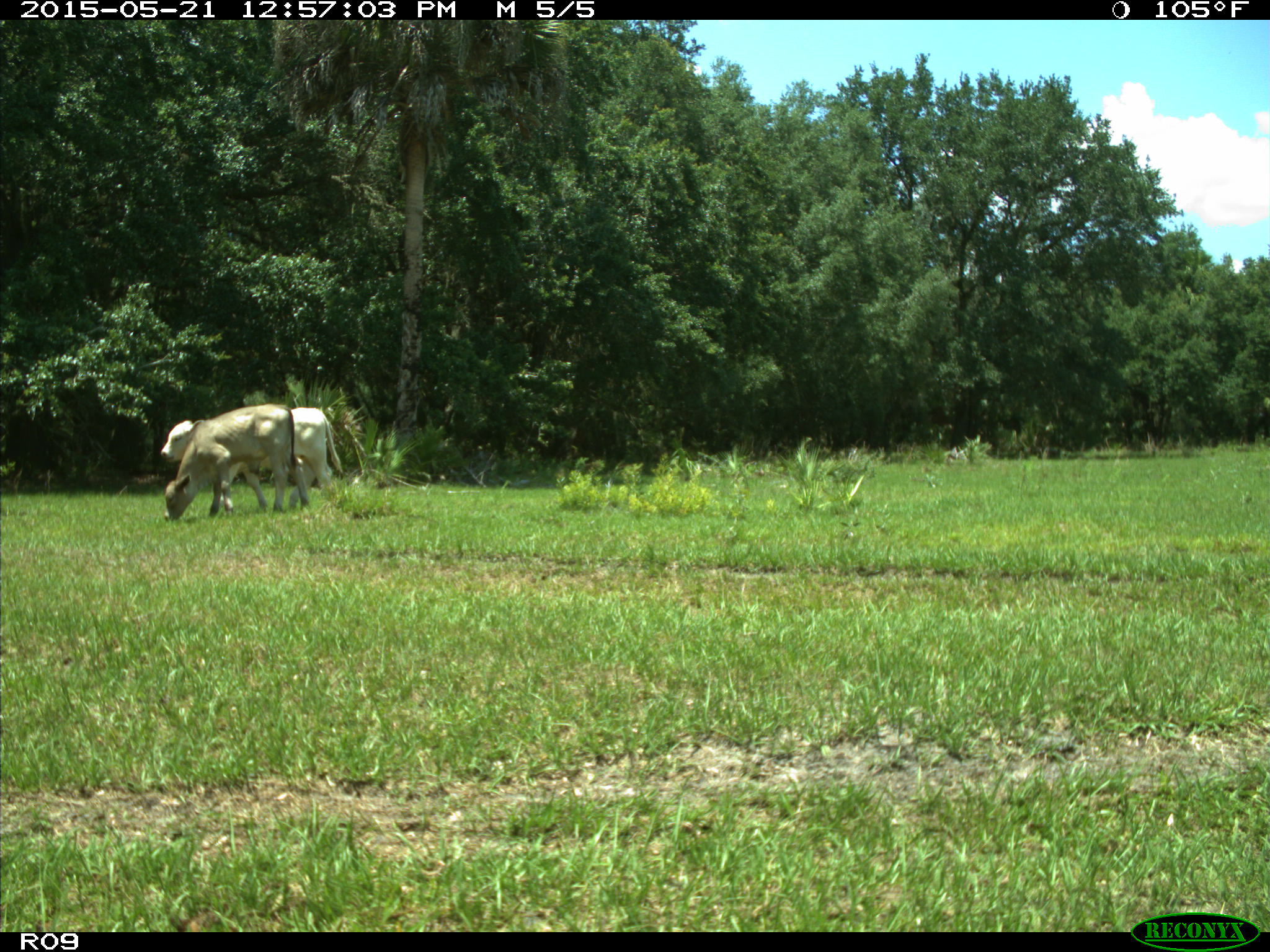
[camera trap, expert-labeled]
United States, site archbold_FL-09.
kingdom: Animalia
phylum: Chordata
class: Mammalia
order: Artiodactyla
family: Bovidae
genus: Bos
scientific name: Bos taurus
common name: domestic cow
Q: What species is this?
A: Bos taurus (domestic cow).